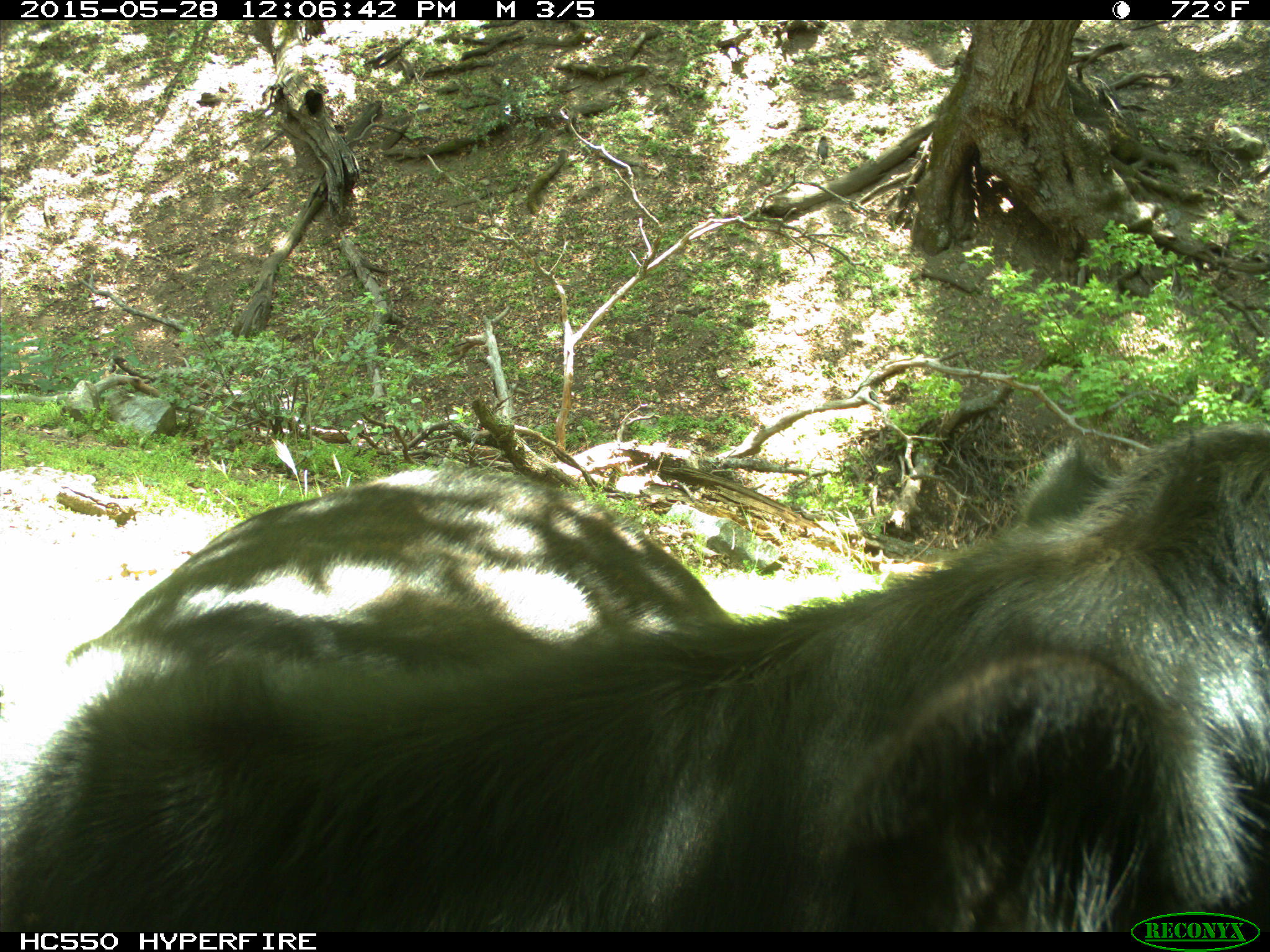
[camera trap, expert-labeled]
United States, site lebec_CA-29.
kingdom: Animalia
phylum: Chordata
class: Mammalia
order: Artiodactyla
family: Bovidae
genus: Bos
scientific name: Bos taurus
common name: domestic cow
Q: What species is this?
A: Bos taurus (domestic cow).